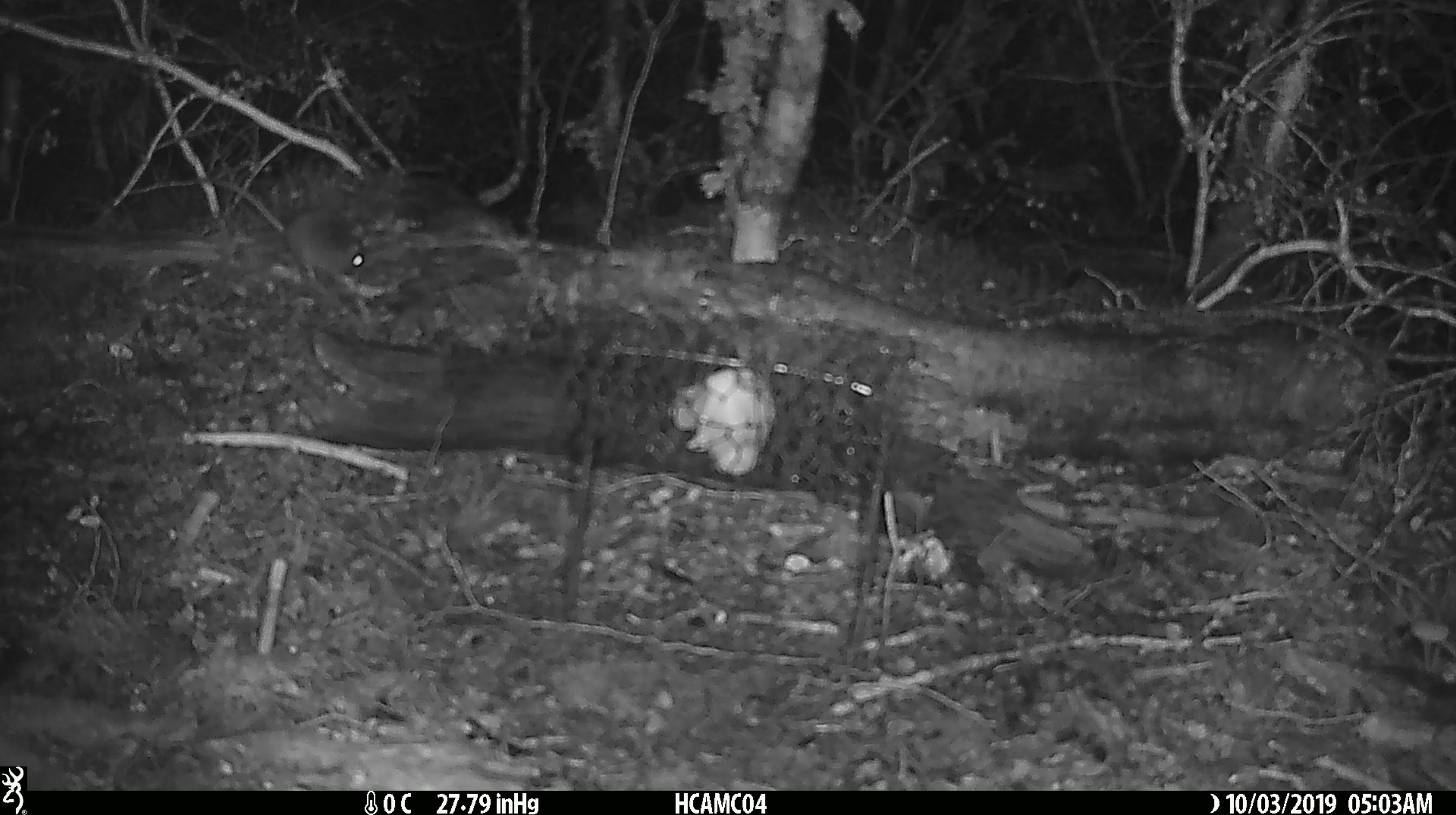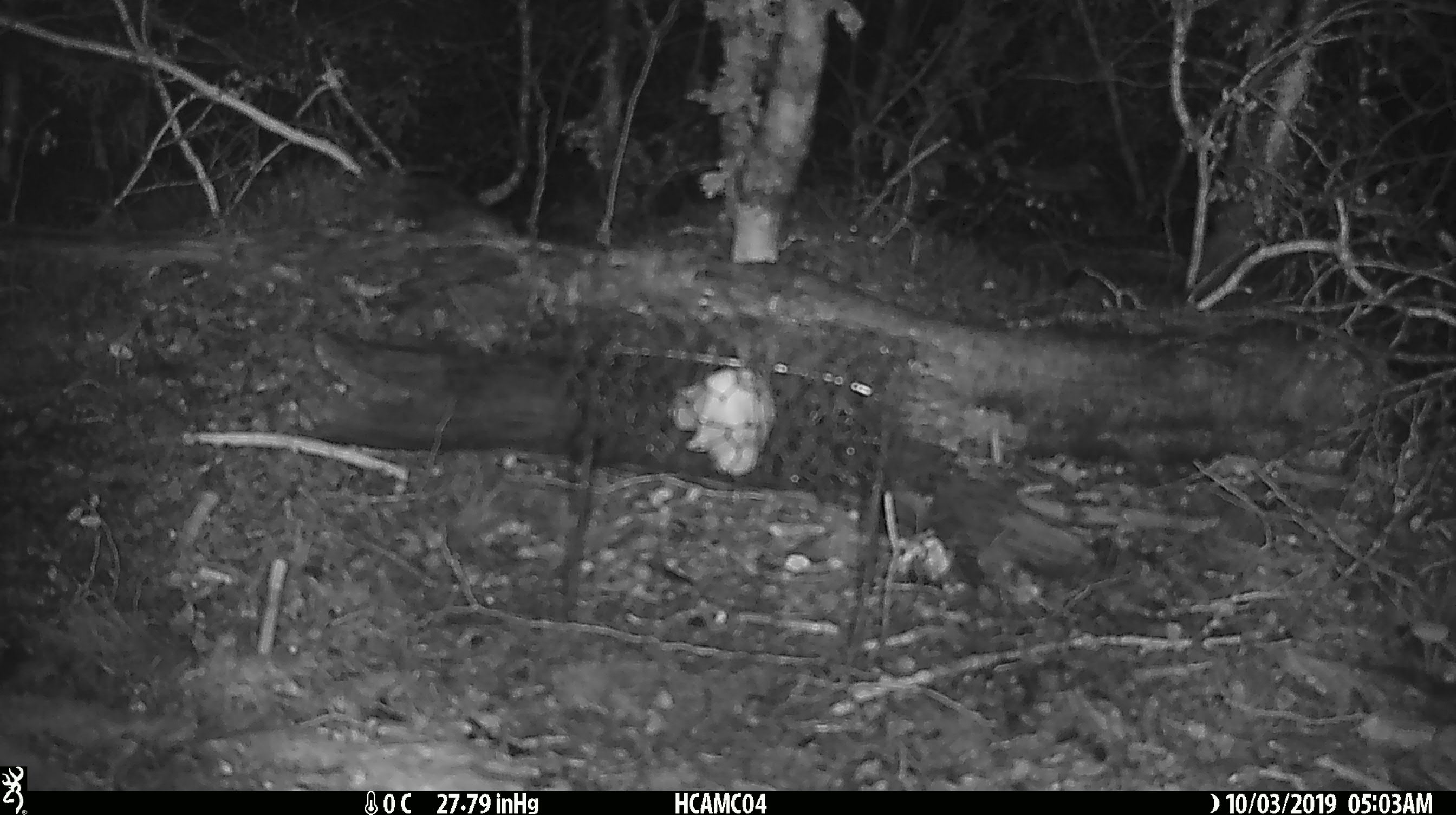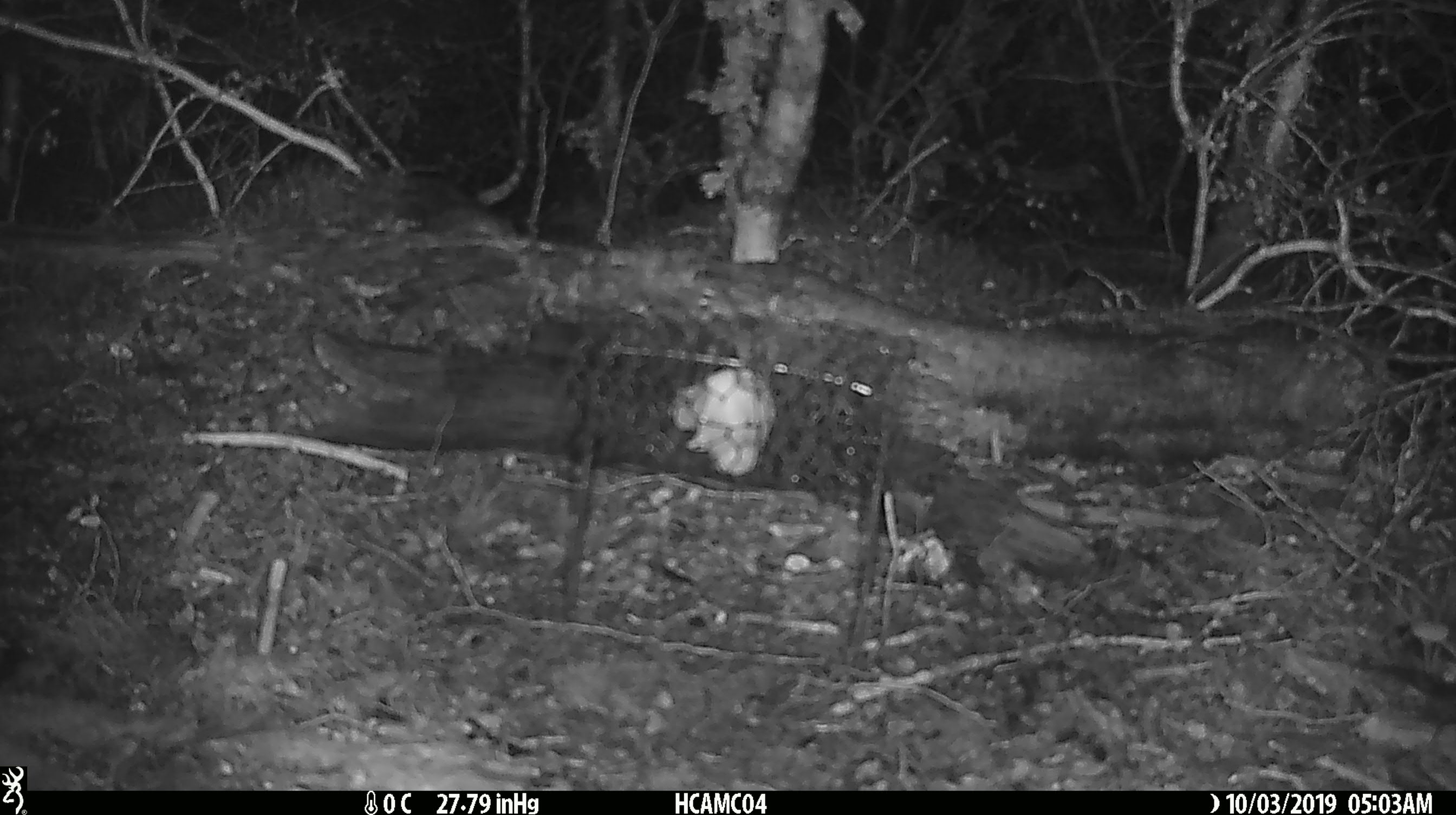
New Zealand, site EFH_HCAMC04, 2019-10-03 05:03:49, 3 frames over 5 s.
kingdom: Animalia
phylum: Chordata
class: Mammalia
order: Rodentia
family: Muridae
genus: Mus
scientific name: Mus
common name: mouse